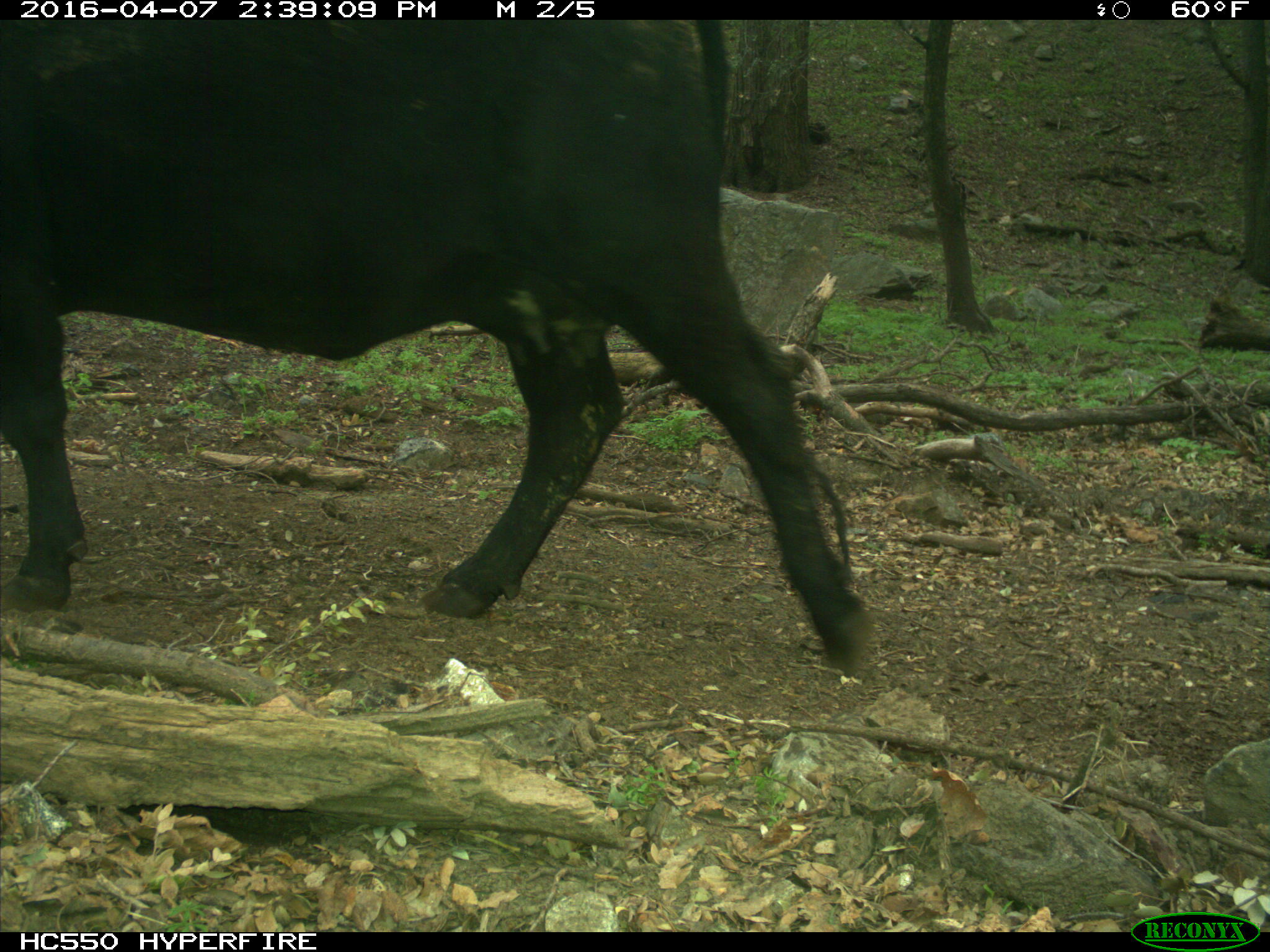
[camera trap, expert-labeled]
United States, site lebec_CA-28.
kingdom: Animalia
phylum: Chordata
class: Mammalia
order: Artiodactyla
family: Bovidae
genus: Bos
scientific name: Bos taurus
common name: domestic cow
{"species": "Bos taurus (domestic cow)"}